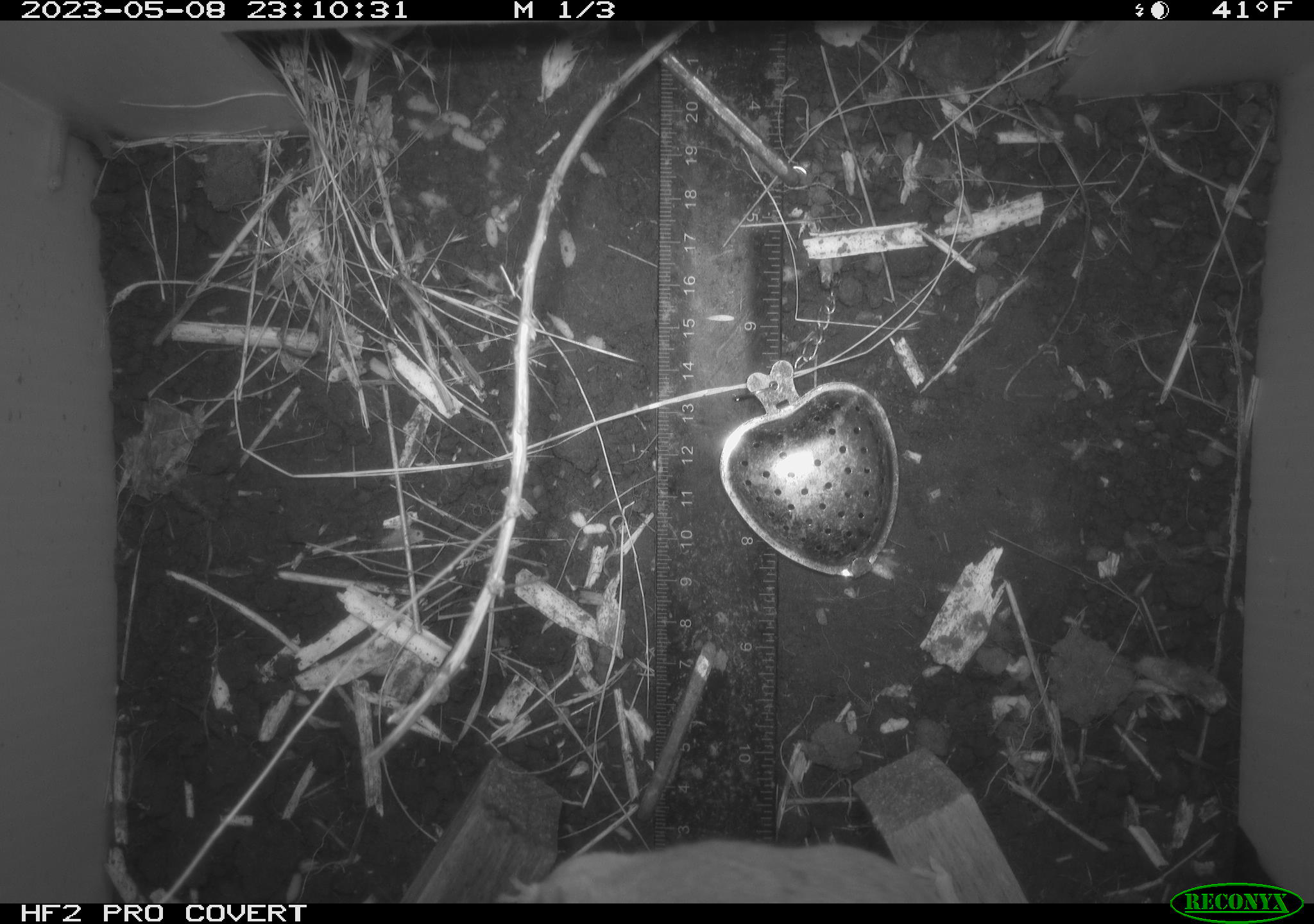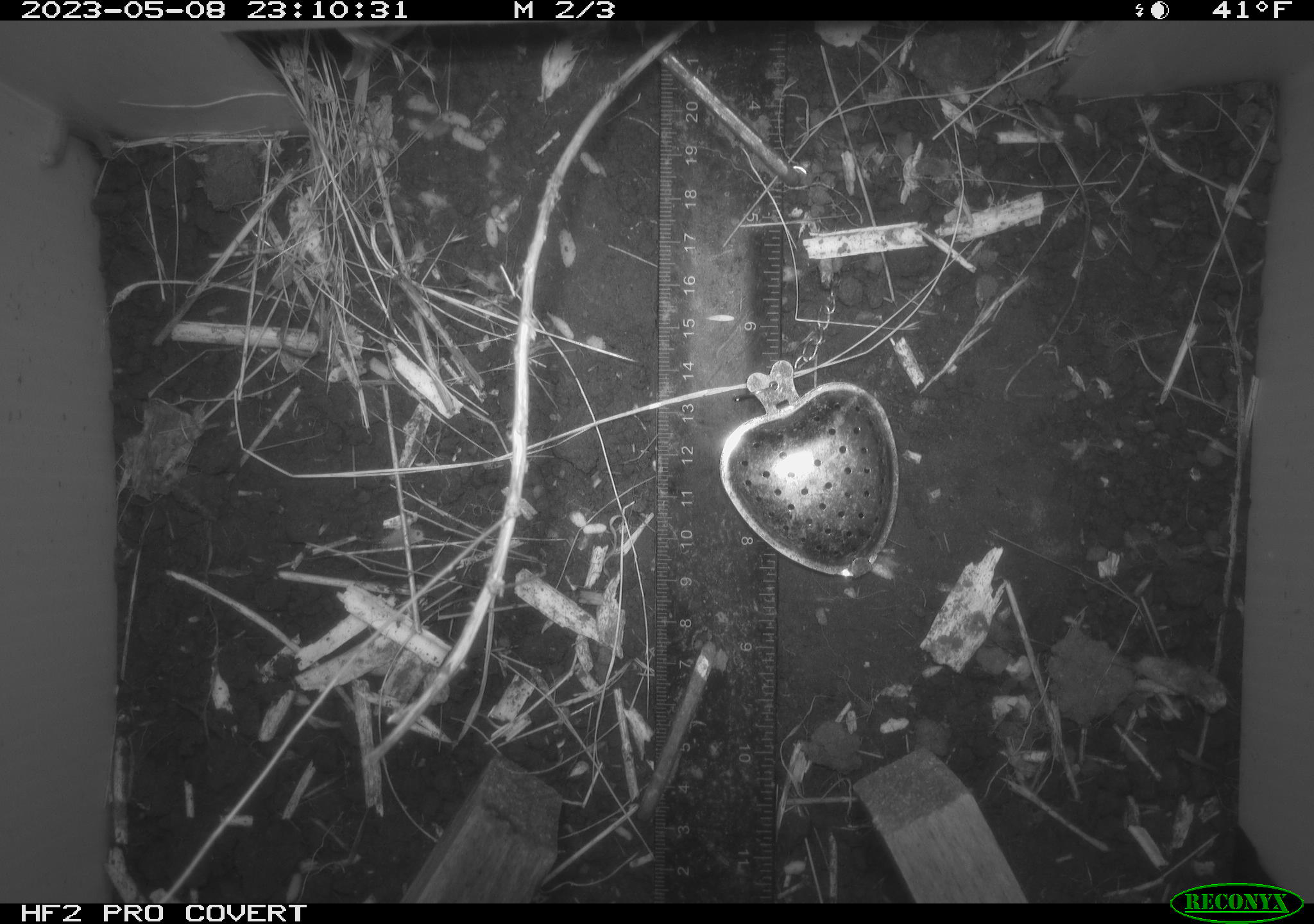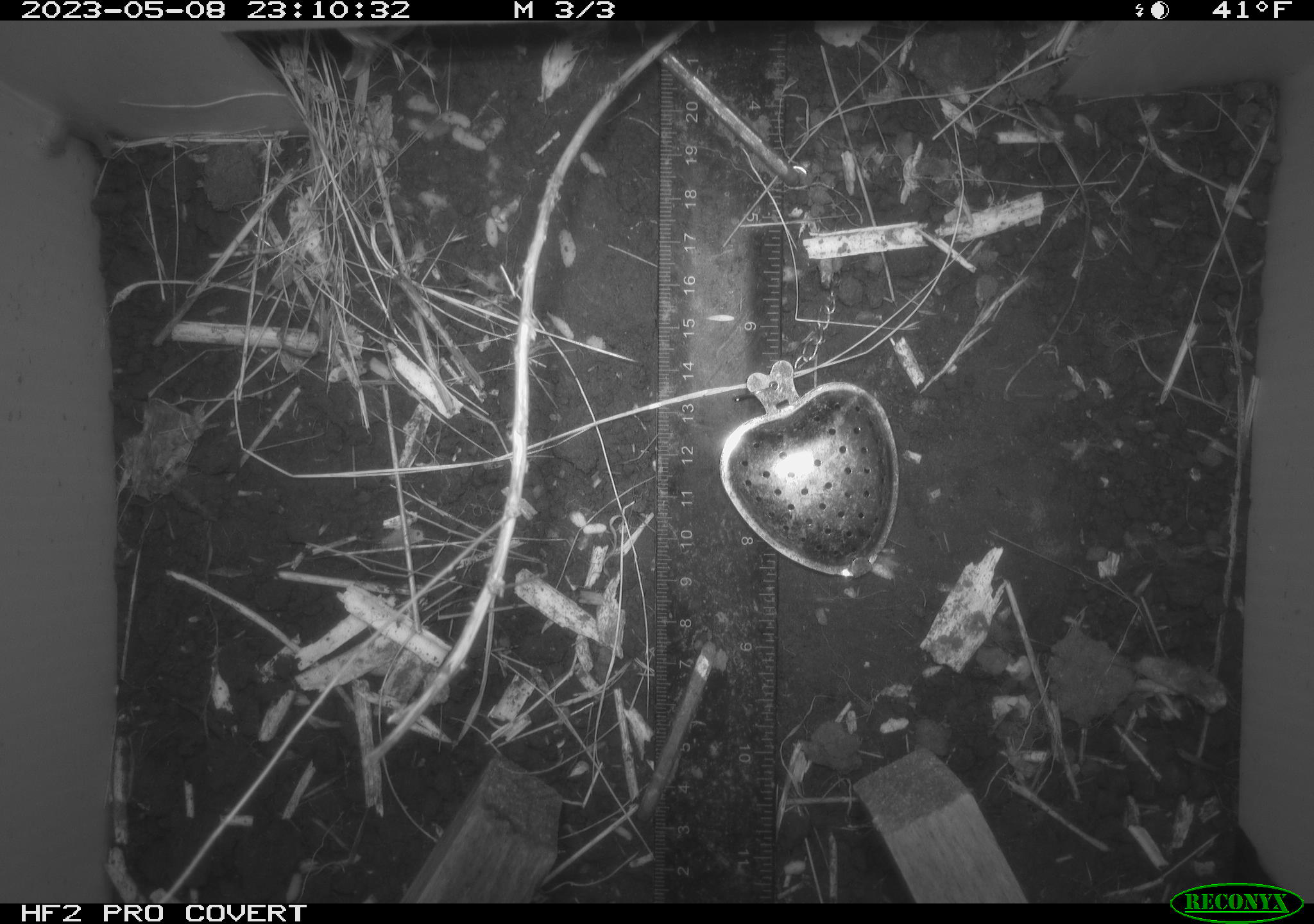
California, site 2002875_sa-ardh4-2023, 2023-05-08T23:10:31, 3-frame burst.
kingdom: Animalia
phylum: Chordata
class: Mammalia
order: Rodentia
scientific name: Rodentia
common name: mouse species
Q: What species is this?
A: Mouse species (Rodentia).